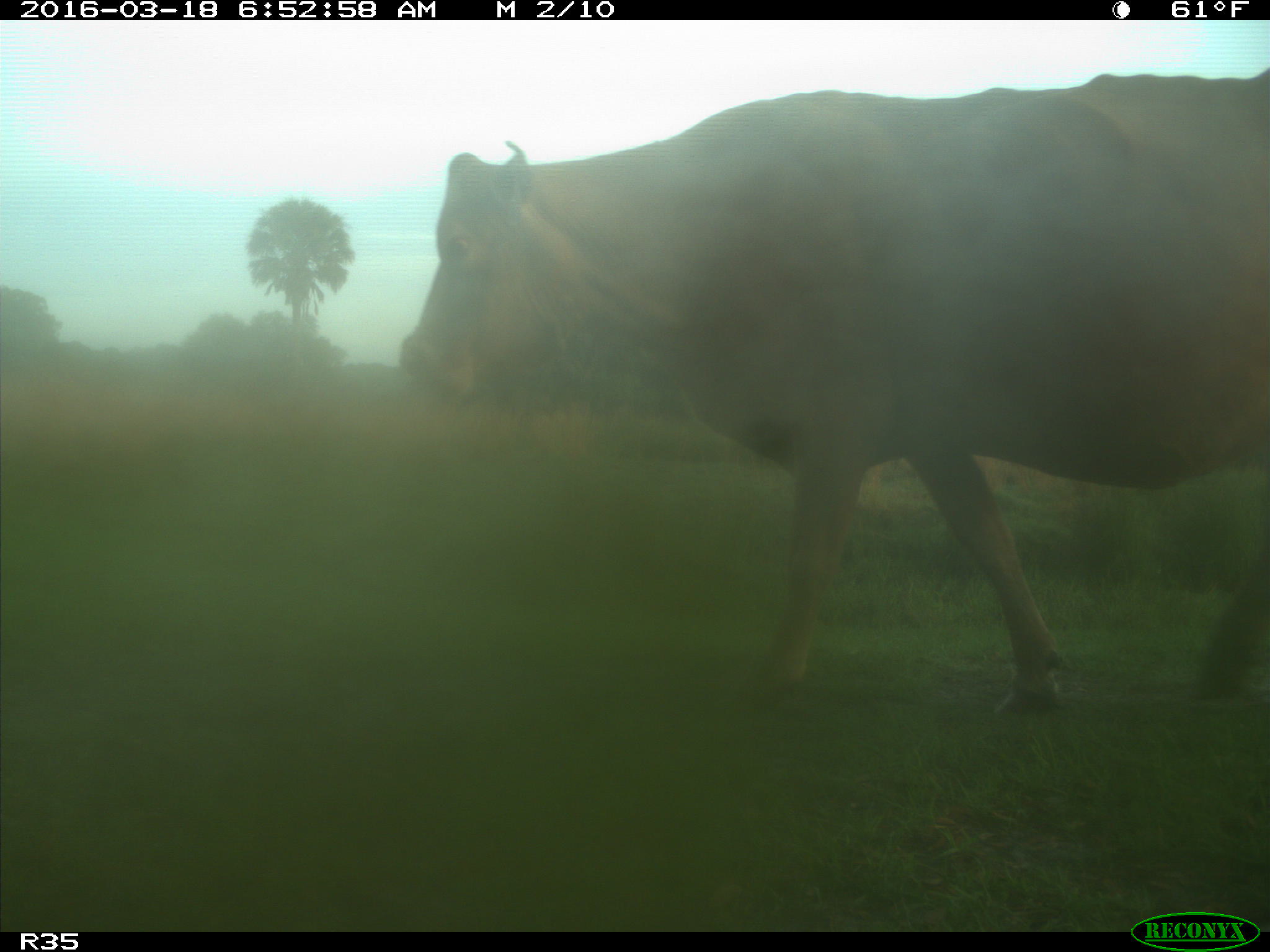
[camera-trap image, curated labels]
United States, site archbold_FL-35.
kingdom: Animalia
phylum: Chordata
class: Mammalia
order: Artiodactyla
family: Bovidae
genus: Bos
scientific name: Bos taurus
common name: domestic cow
Bos taurus (domestic cow).